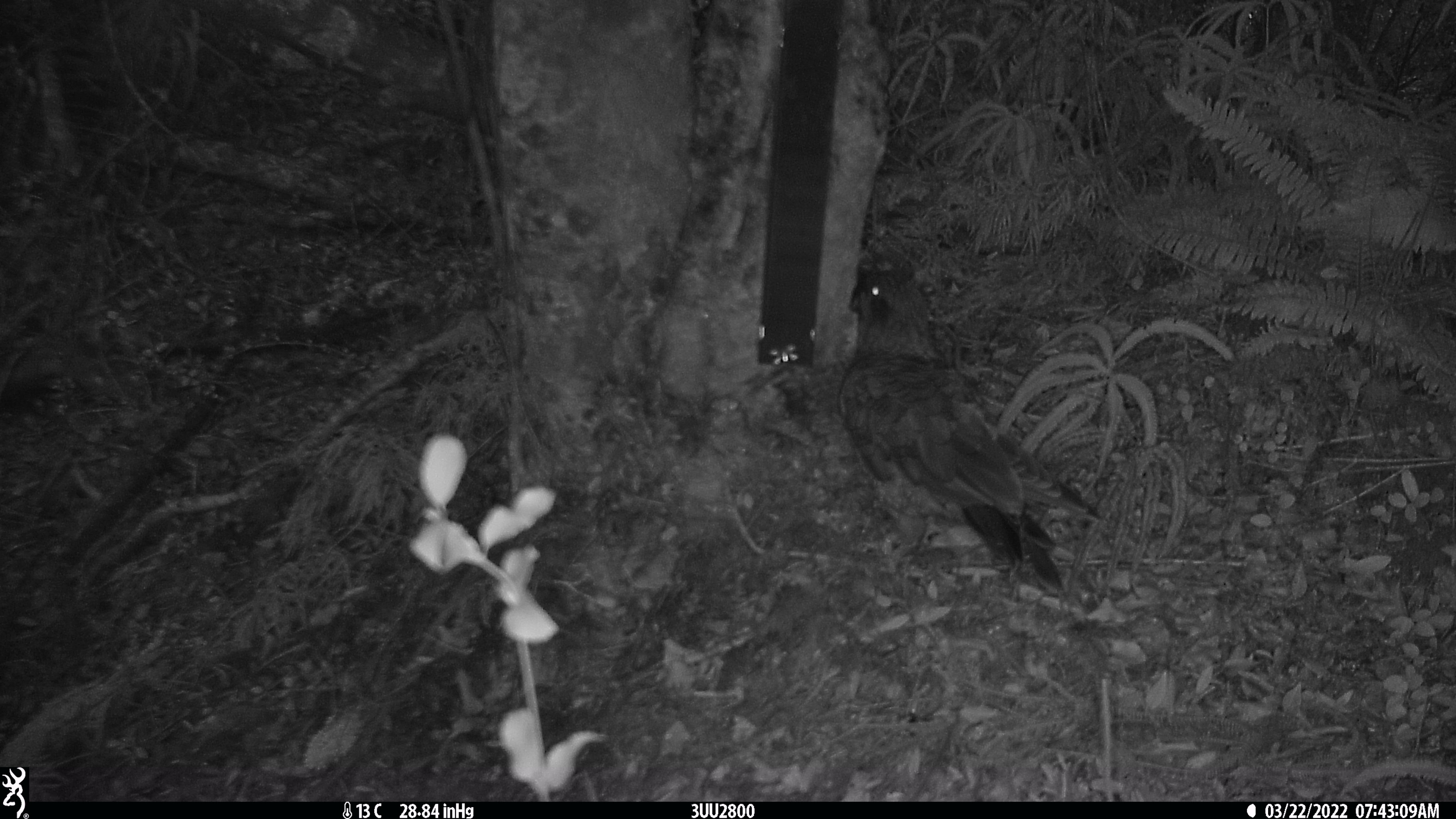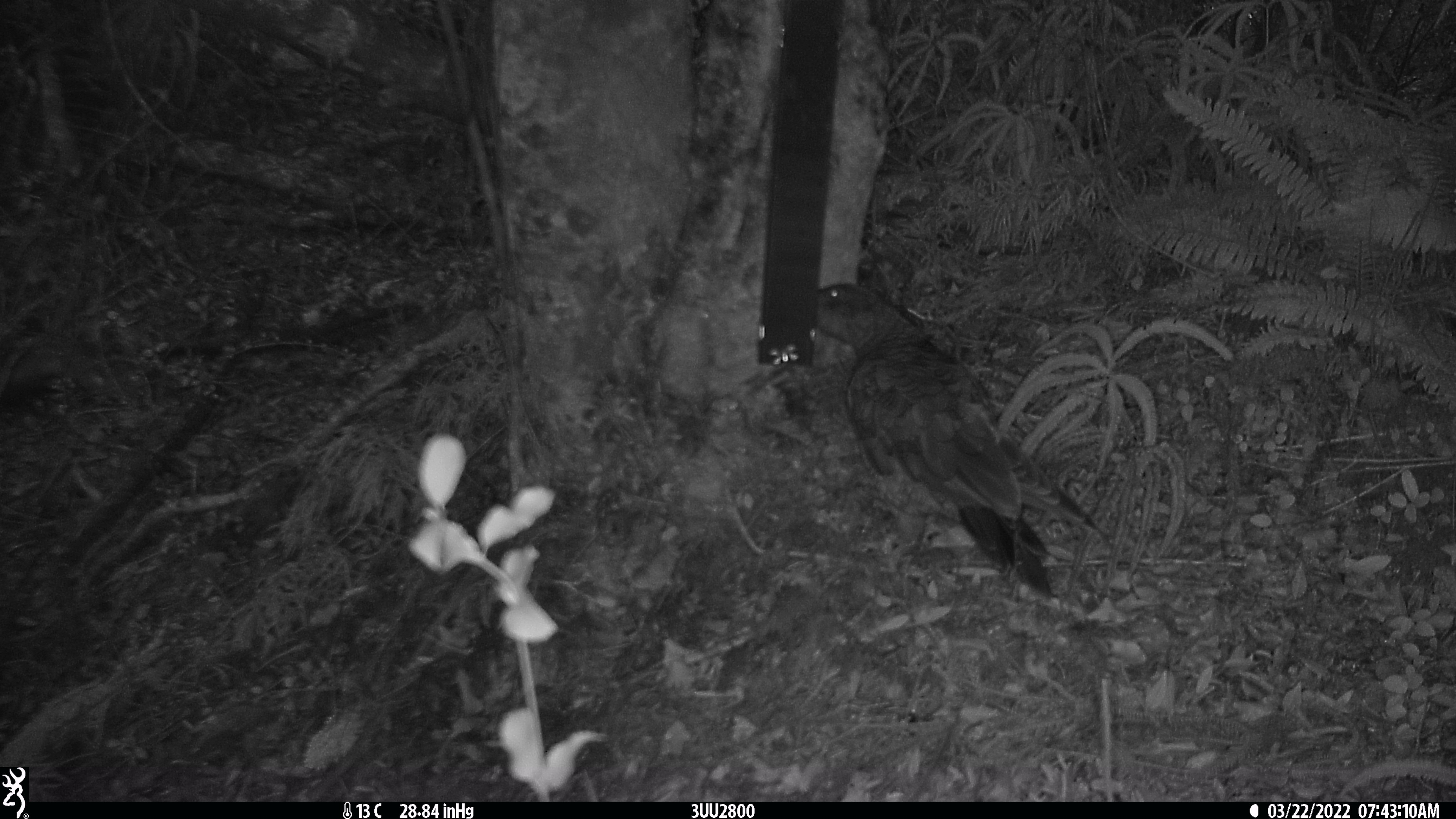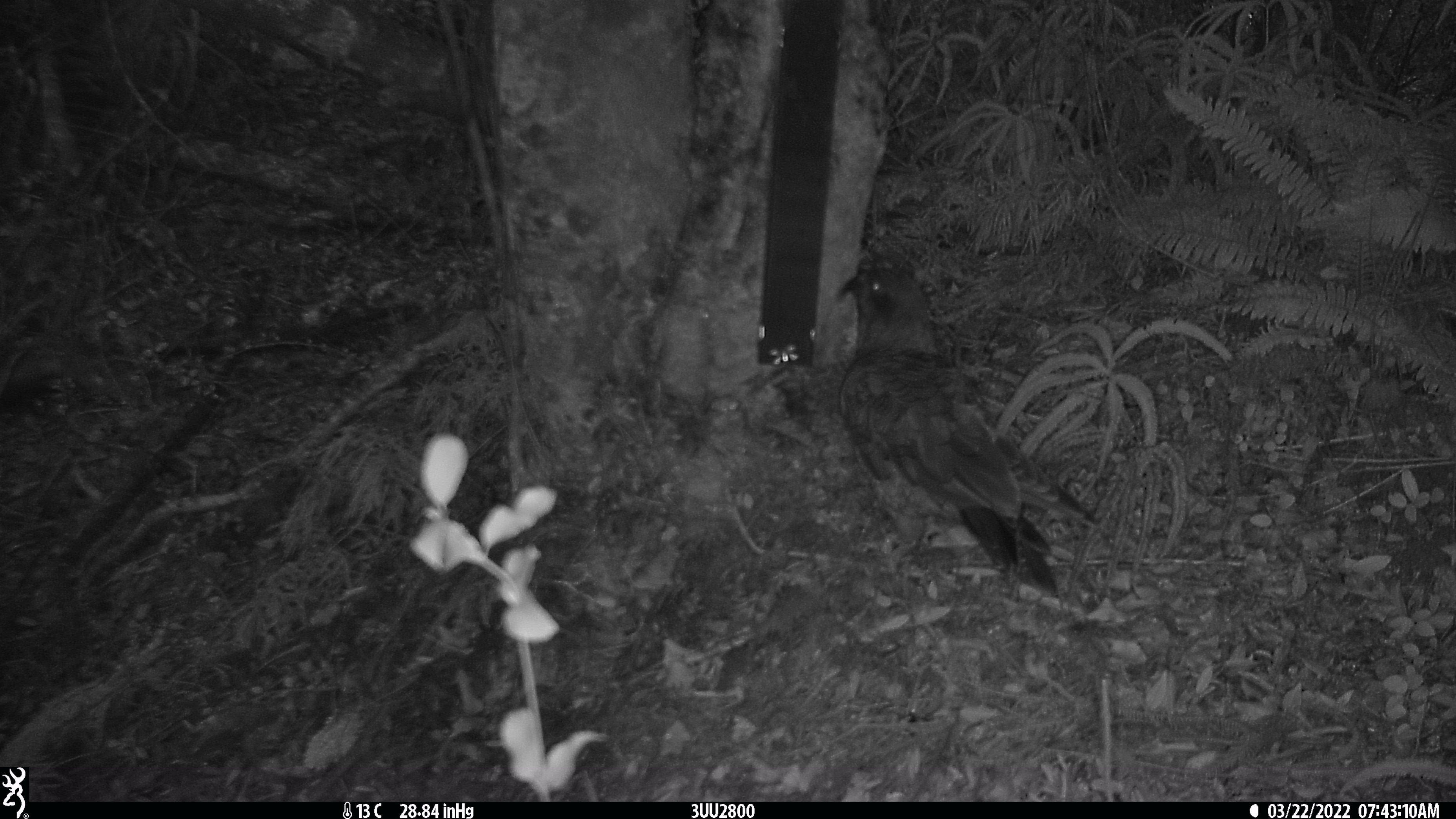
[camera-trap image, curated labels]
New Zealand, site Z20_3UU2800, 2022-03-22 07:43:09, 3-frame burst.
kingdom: Animalia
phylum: Chordata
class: Aves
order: Psittaciformes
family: Strigopidae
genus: Nestor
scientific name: Nestor notabilis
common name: kea